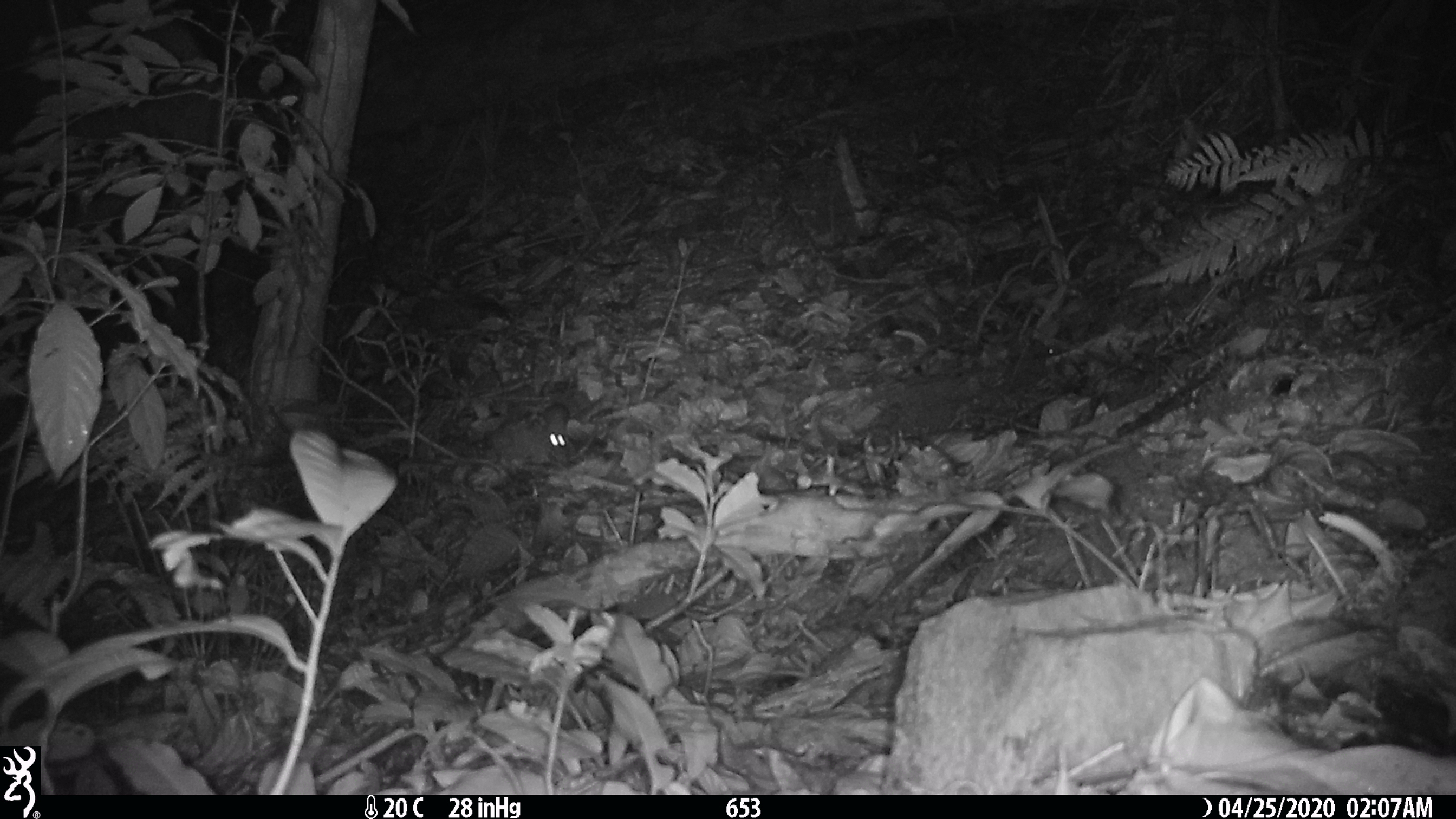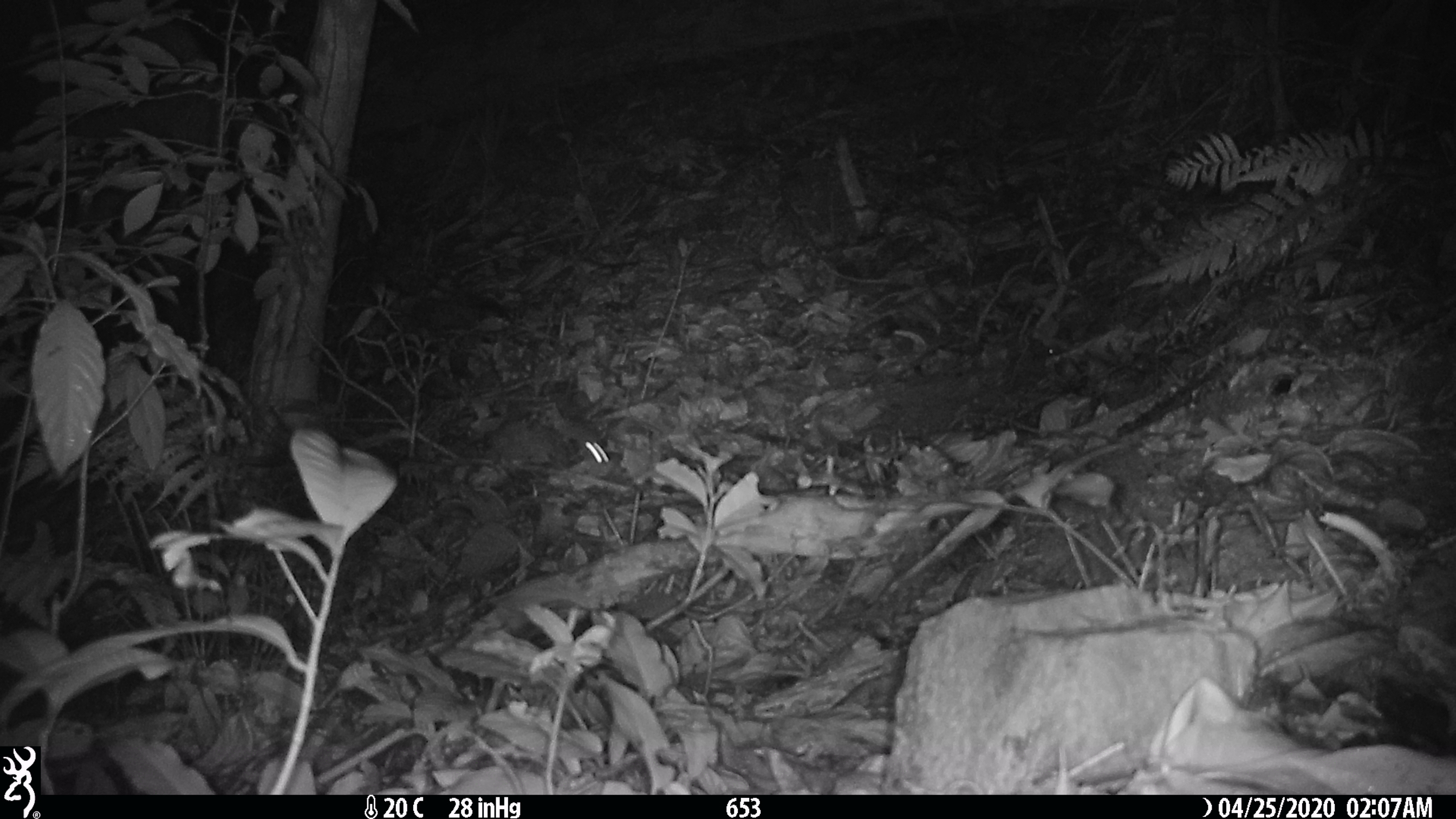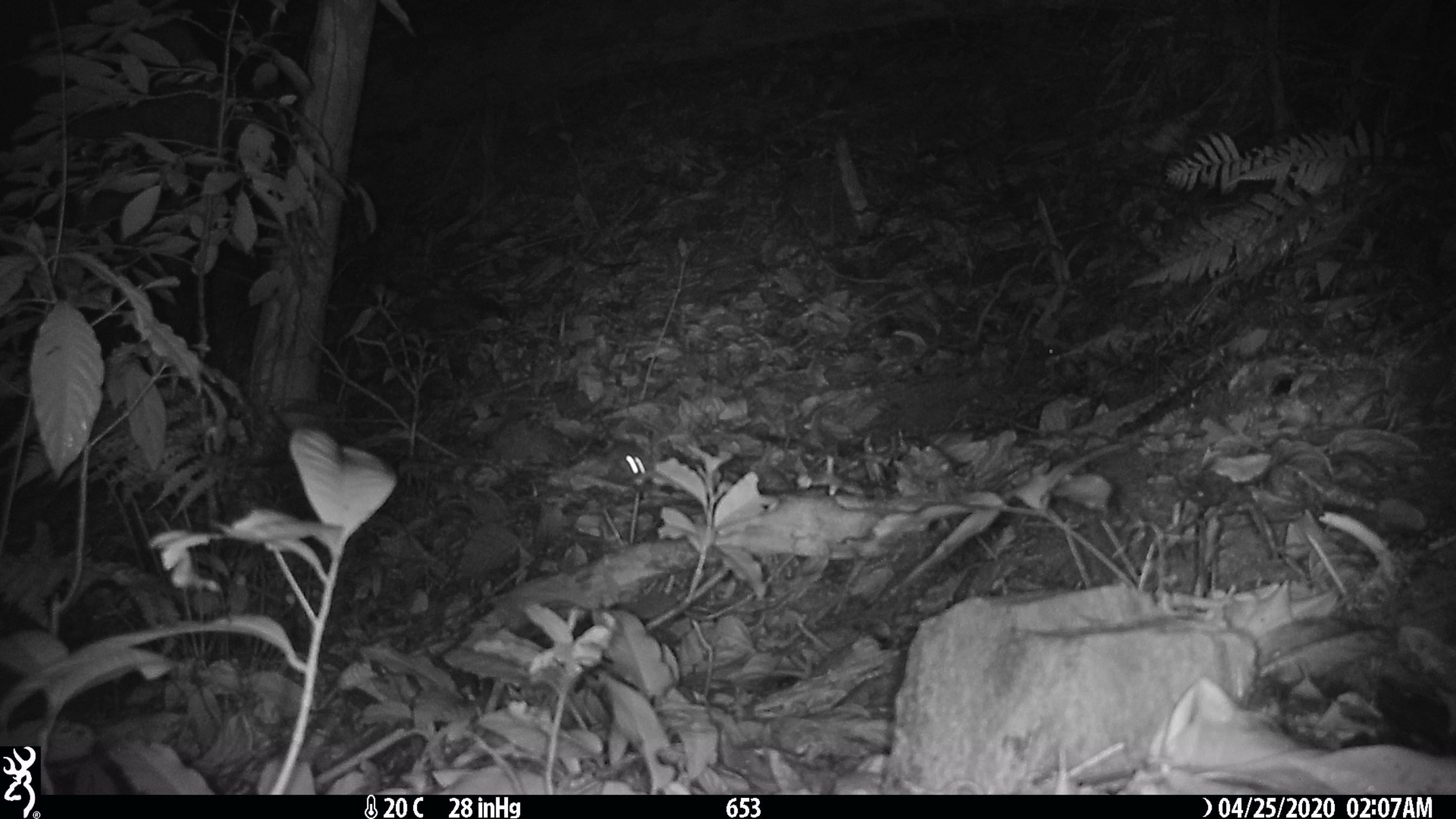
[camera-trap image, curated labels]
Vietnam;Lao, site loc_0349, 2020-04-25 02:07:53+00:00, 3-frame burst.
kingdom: Animalia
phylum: Chordata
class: Mammalia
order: Rodentia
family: Muridae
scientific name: Muridae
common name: old-world mice and rats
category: unidentified murid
Unidentified murid (old-world mice and rats) (Muridae). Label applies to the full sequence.